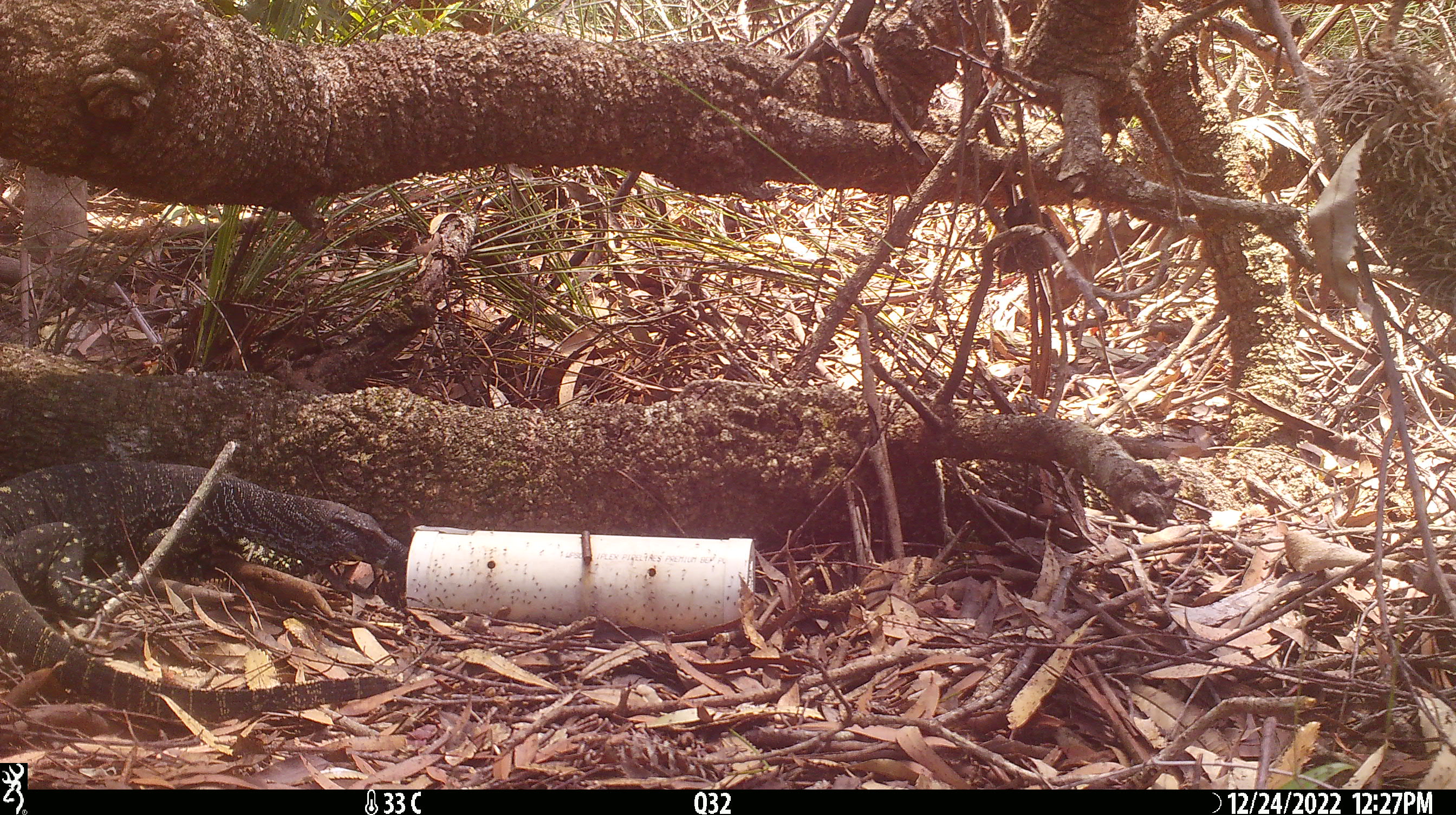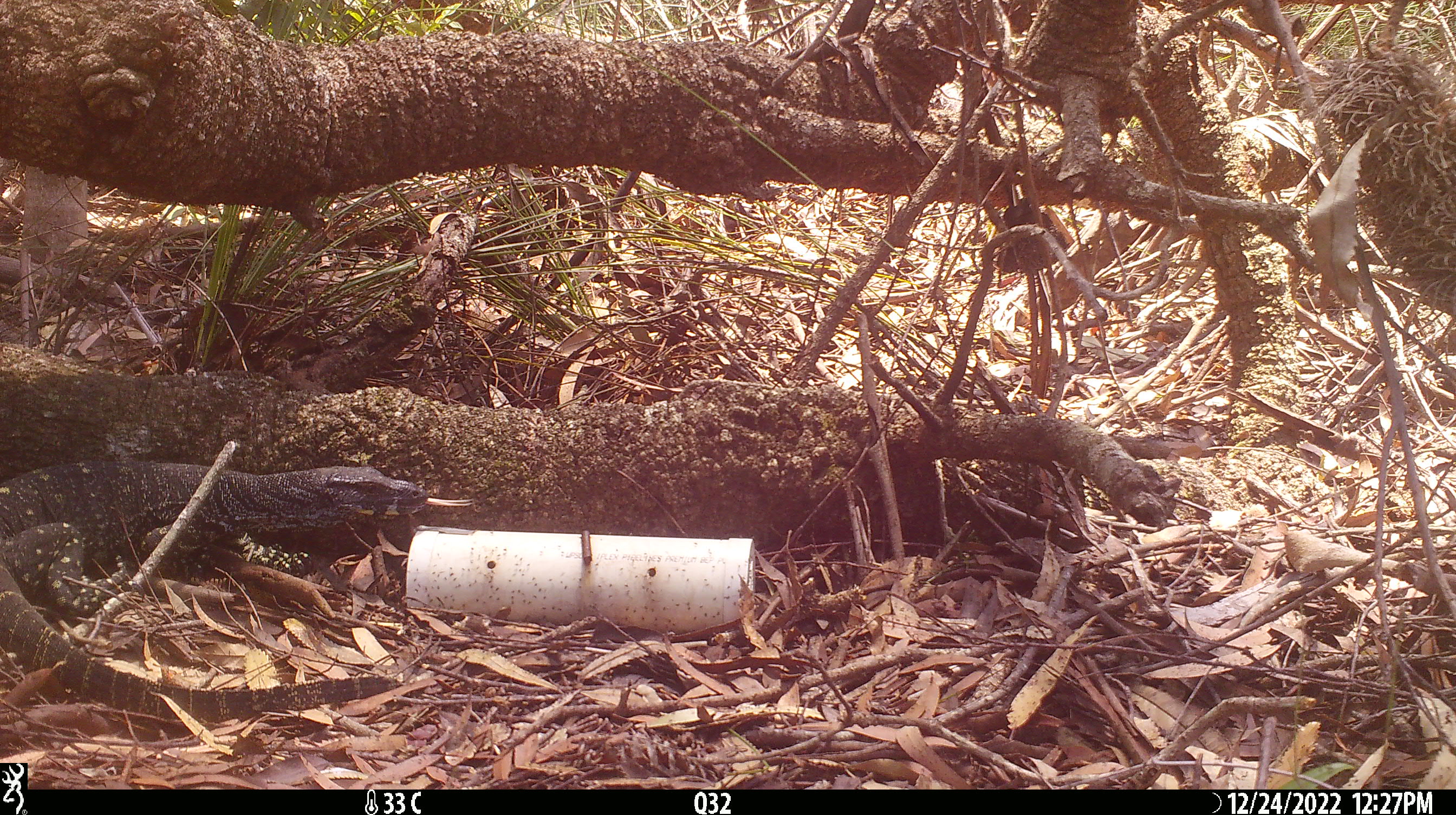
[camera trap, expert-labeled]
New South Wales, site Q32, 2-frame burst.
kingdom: Animalia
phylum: Chordata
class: Reptilia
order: Squamata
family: Varanidae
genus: Varanus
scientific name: Varanus varius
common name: lace monitor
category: goanna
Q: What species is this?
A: Goanna (lace monitor) (Varanus varius).